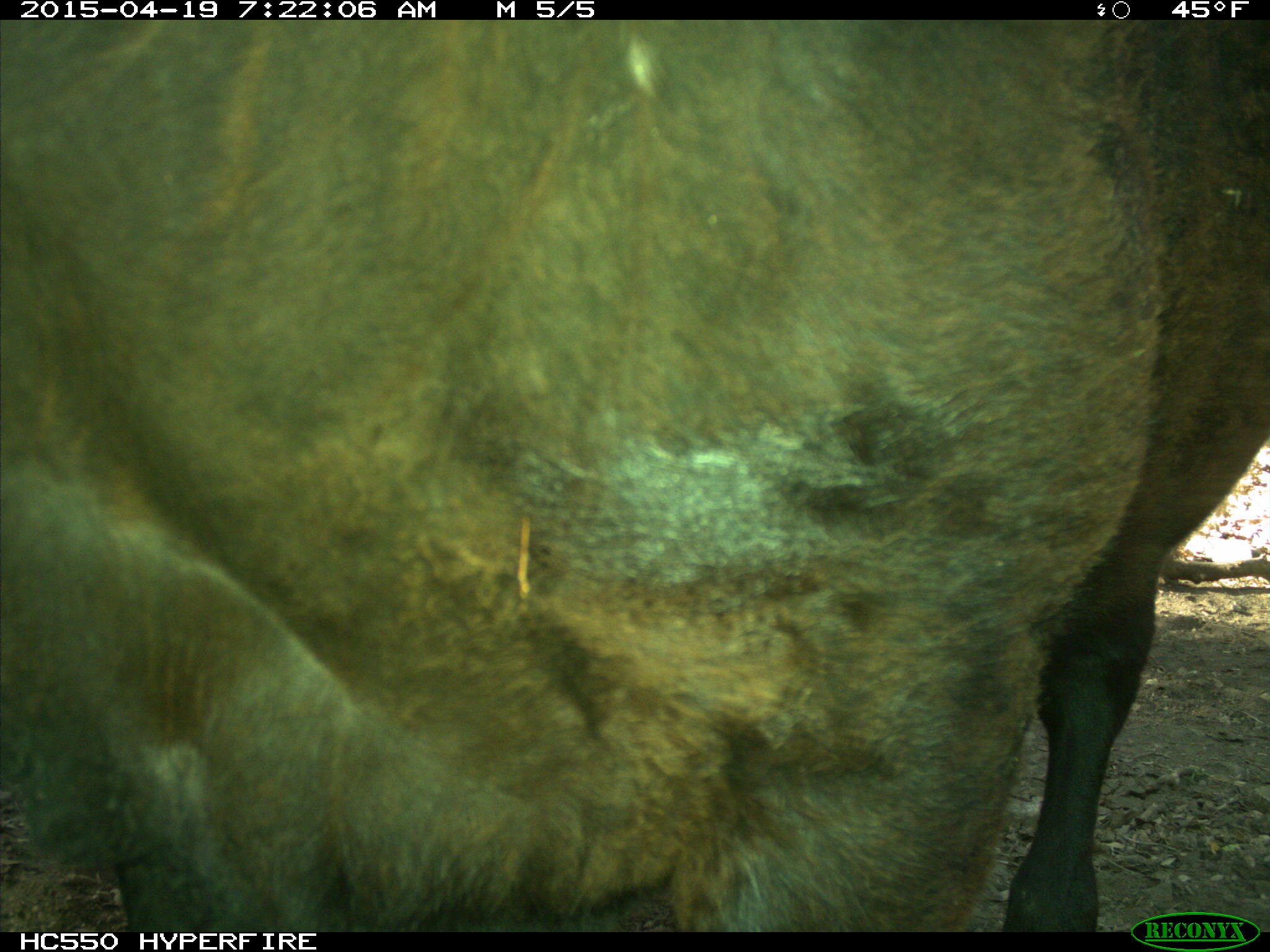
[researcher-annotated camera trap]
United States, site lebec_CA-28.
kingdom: Animalia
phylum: Chordata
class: Mammalia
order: Artiodactyla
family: Bovidae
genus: Bos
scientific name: Bos taurus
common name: domestic cow